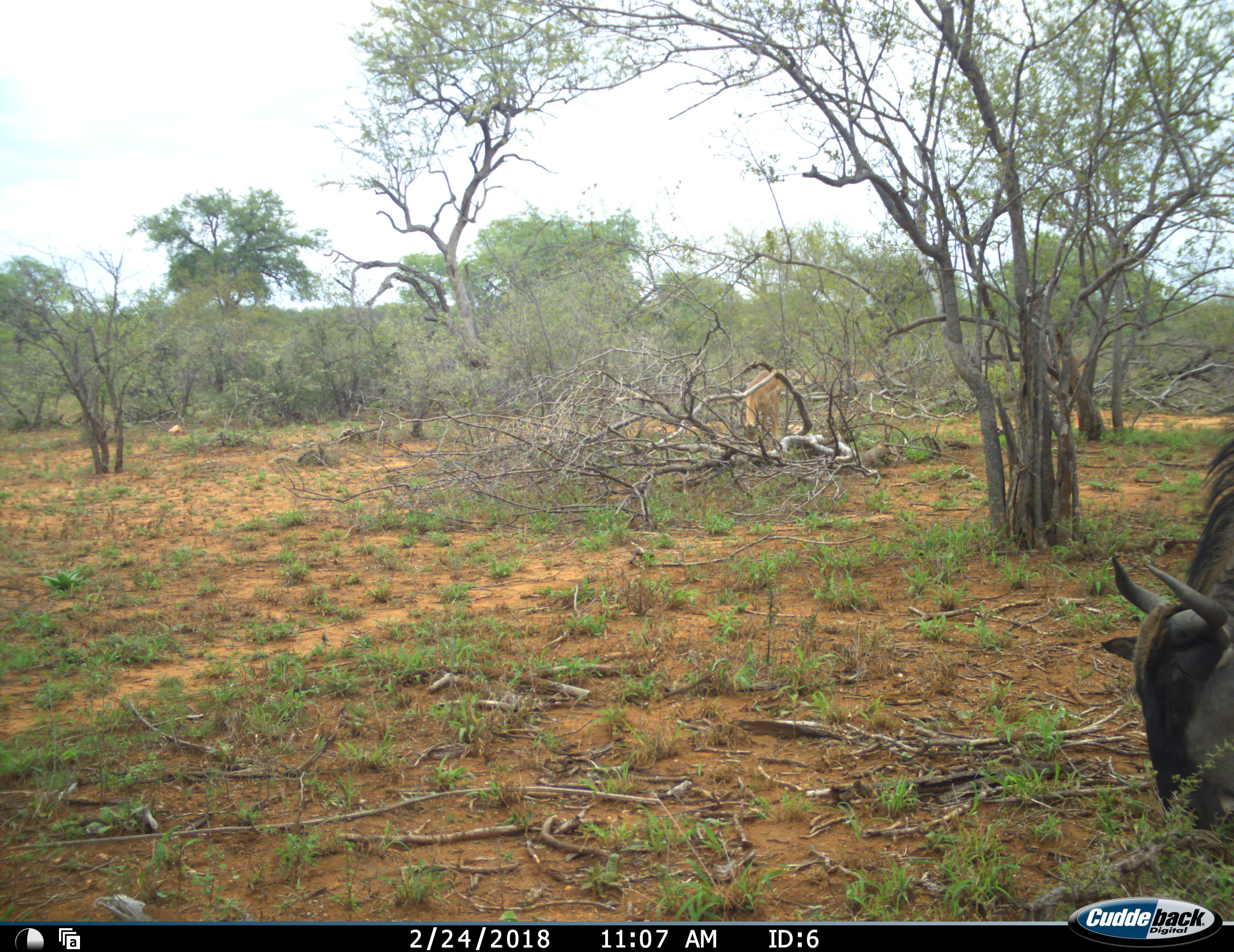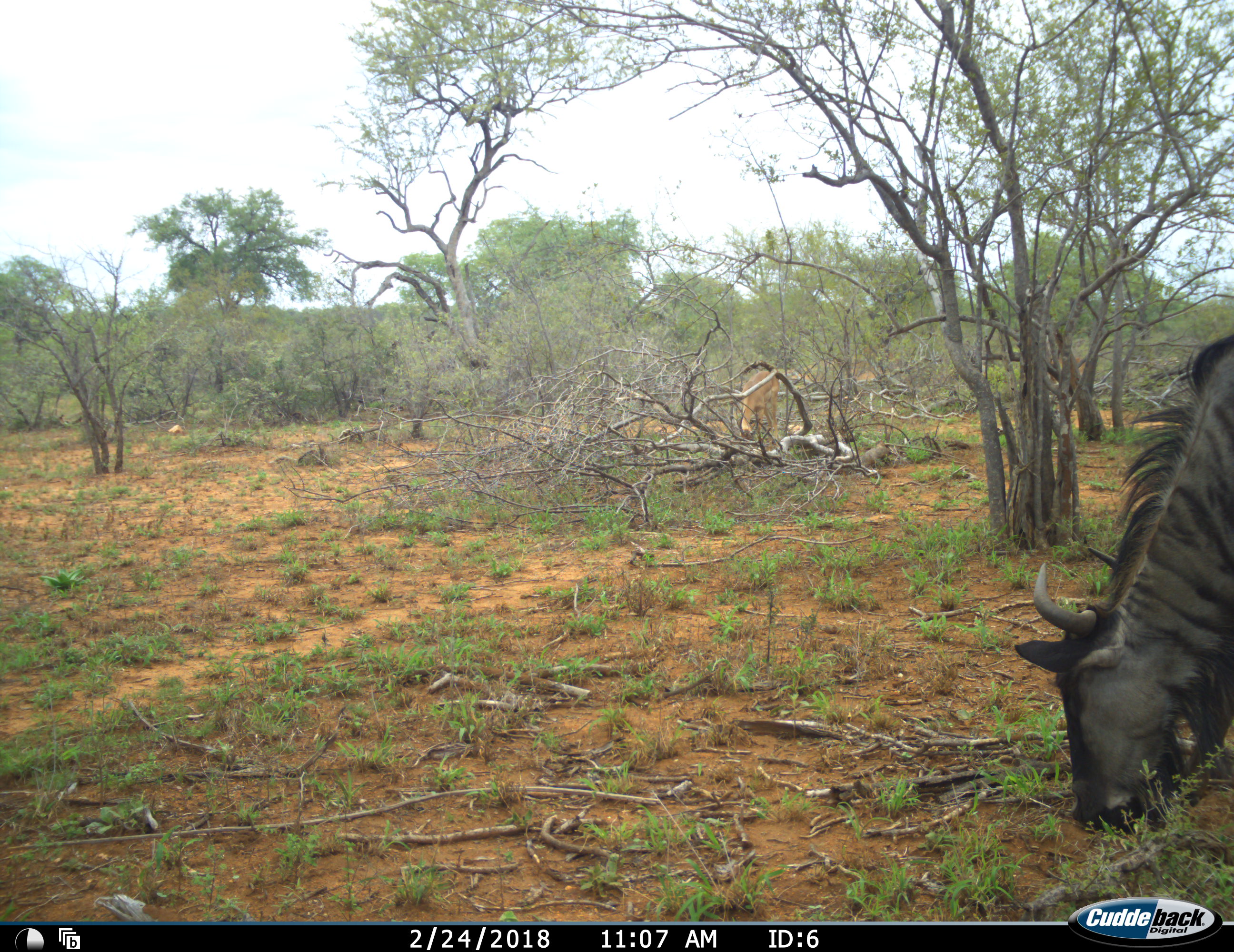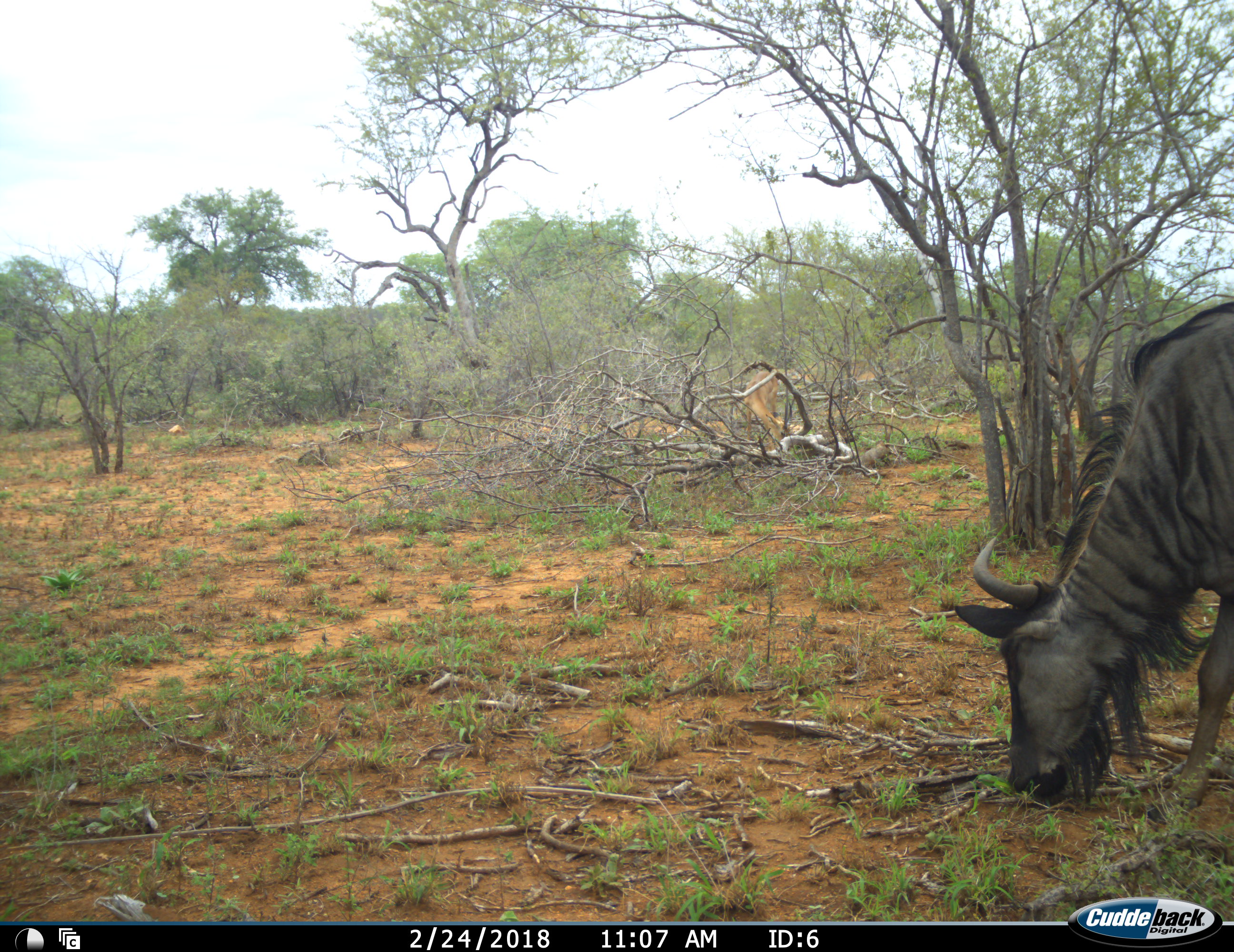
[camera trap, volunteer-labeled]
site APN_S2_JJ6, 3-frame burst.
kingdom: Animalia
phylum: Chordata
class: Mammalia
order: Artiodactyla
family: Bovidae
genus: Aepyceros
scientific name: Aepyceros melampus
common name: impala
Impala (Aepyceros melampus), count 1. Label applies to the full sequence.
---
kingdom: Animalia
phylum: Chordata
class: Mammalia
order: Artiodactyla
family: Bovidae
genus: Connochaetes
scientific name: Connochaetes taurinus taurinus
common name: blue wildebeest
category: wildebeestblue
Wildebeestblue (blue wildebeest) (Connochaetes taurinus taurinus), count 1. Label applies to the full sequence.